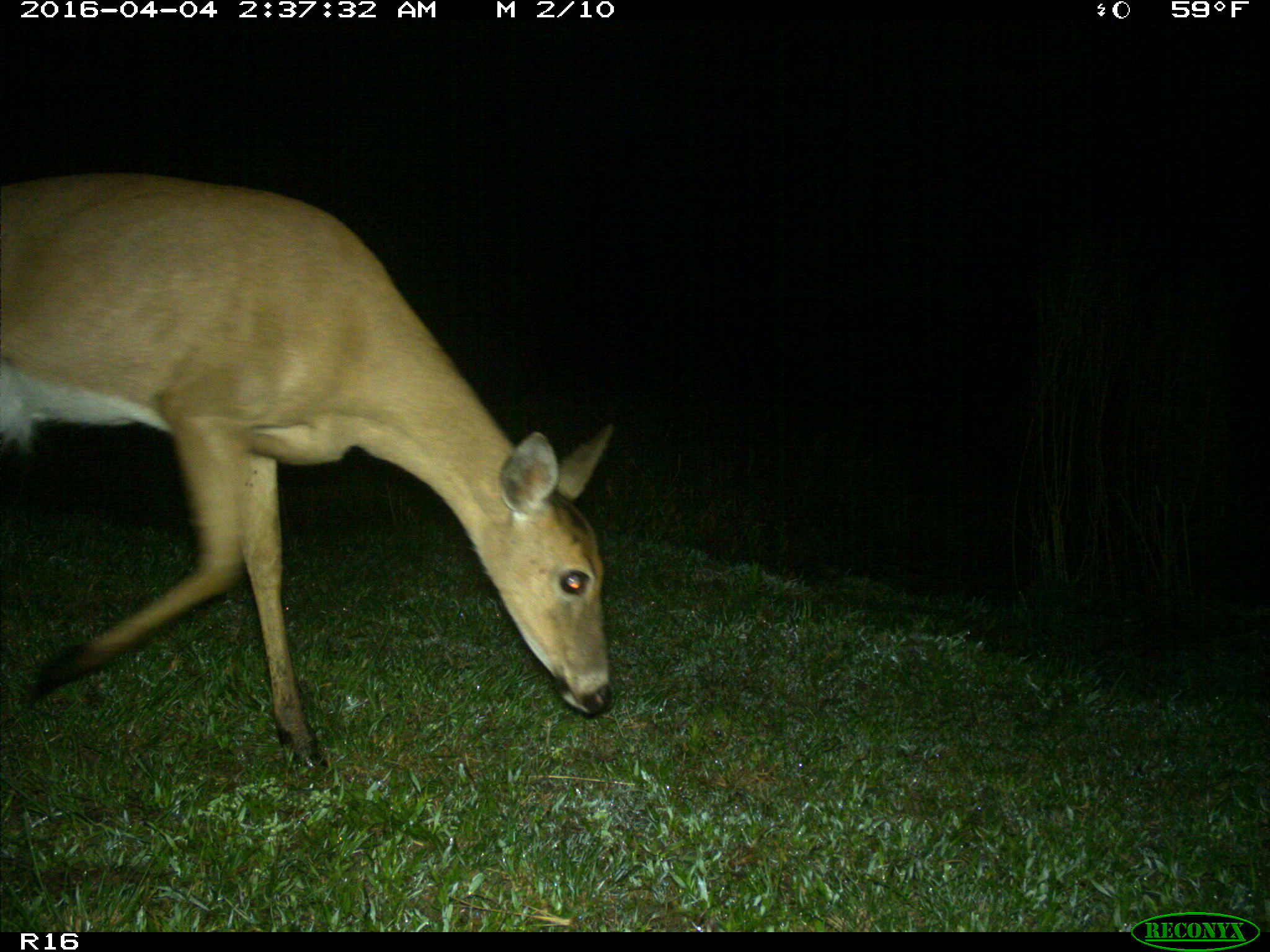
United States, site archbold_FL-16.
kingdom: Animalia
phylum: Chordata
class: Mammalia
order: Artiodactyla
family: Cervidae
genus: Odocoileus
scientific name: Odocoileus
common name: deer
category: unidentified deer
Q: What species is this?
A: Unidentified deer (deer) (Odocoileus).